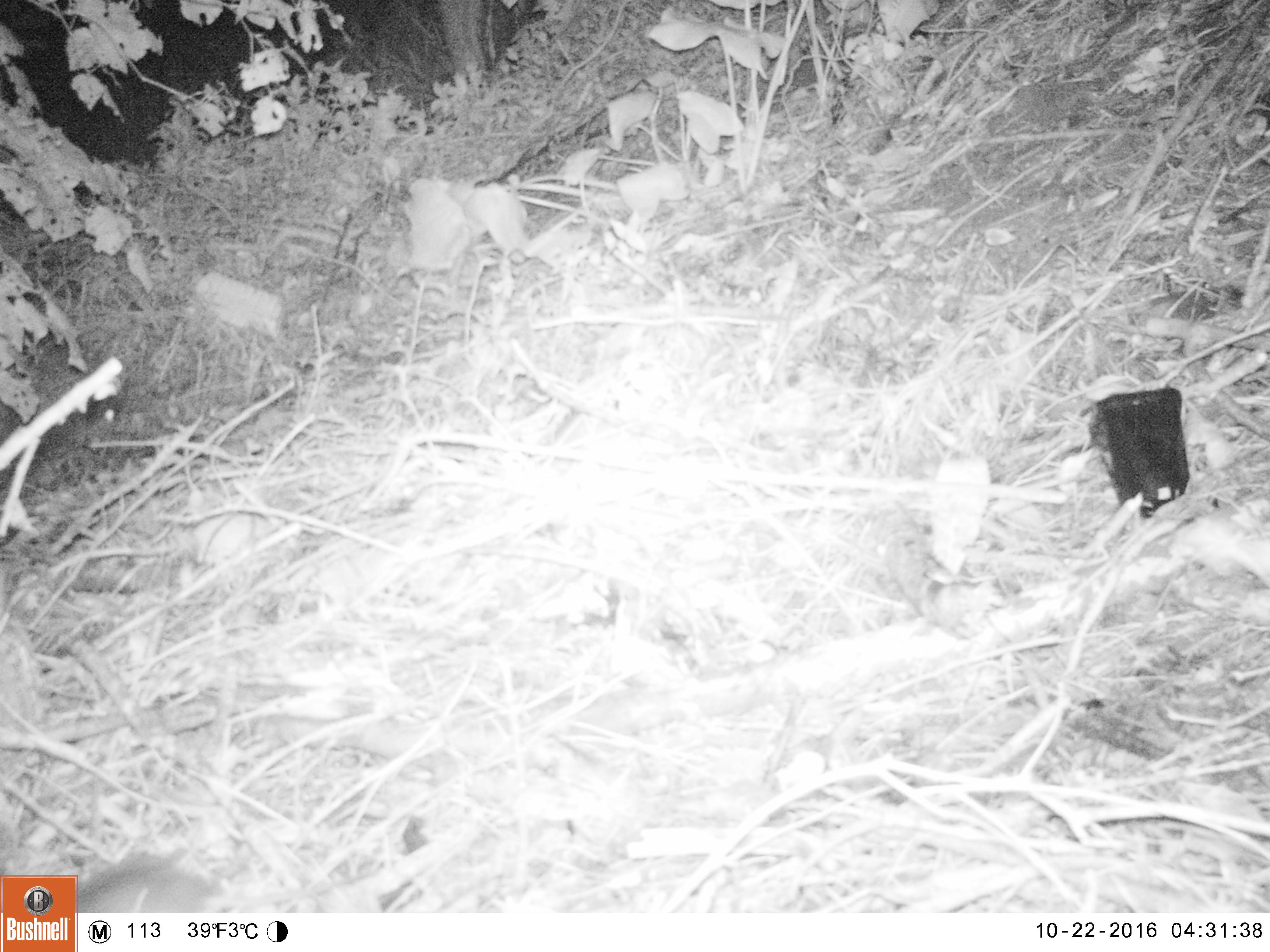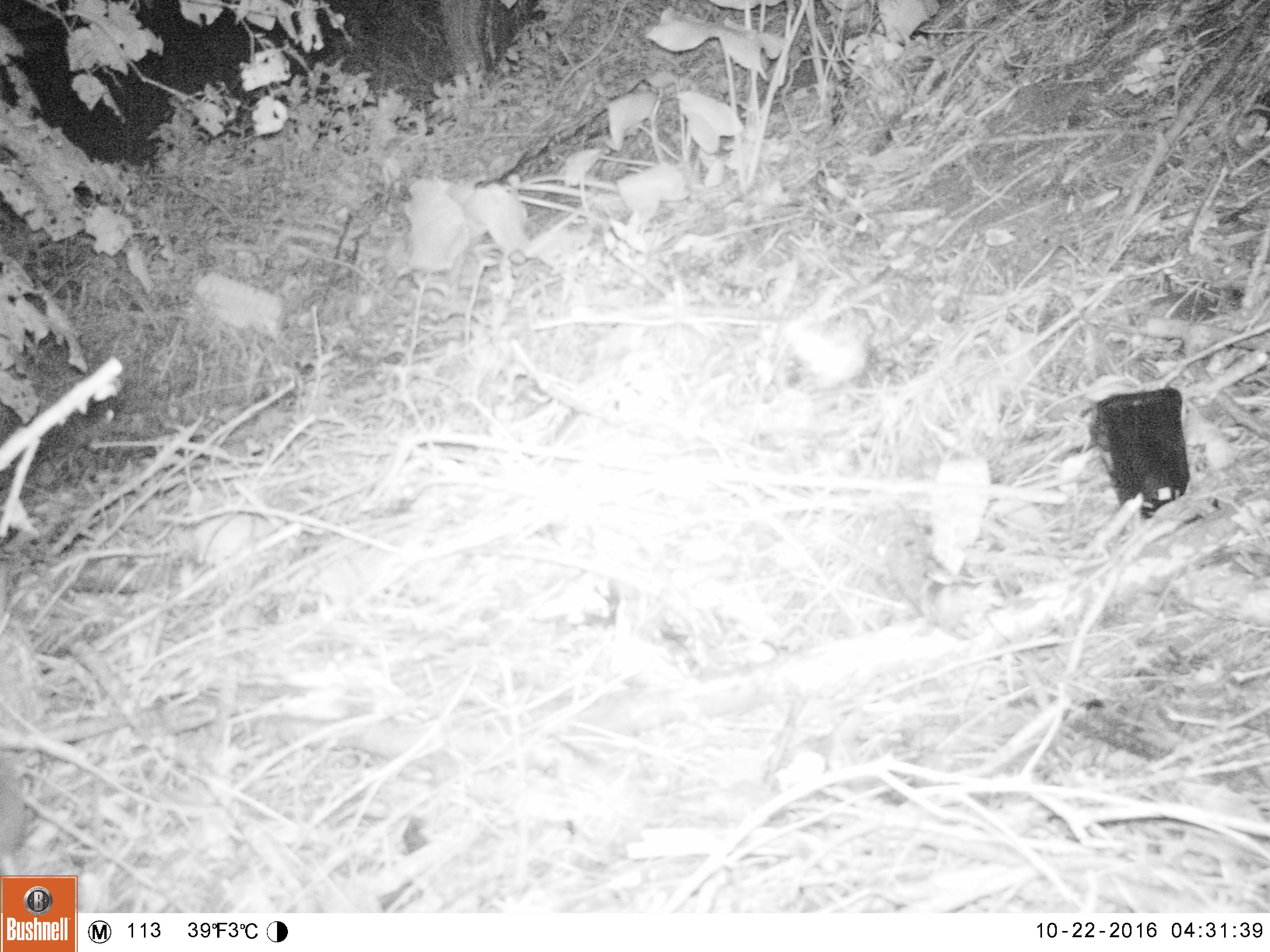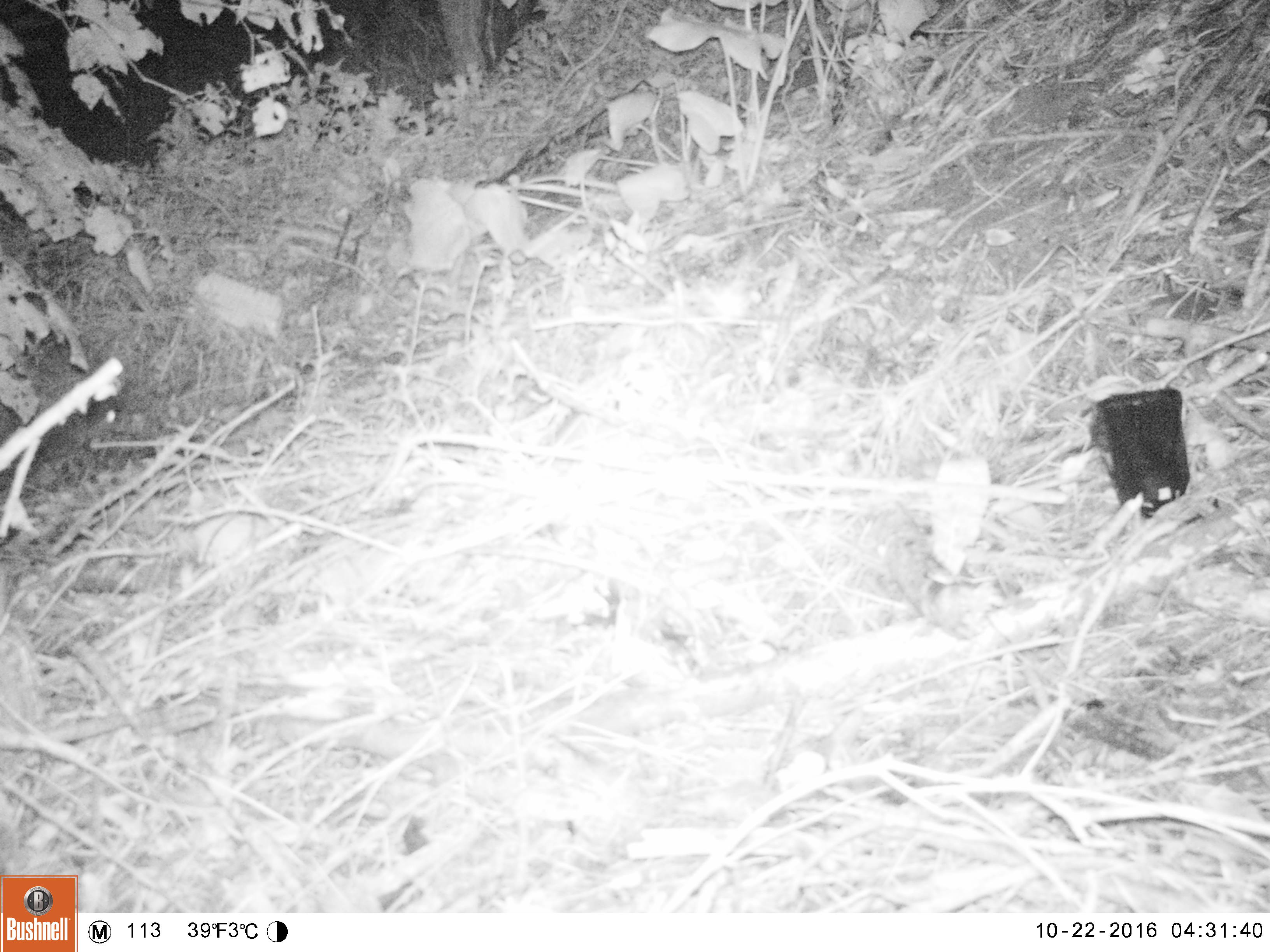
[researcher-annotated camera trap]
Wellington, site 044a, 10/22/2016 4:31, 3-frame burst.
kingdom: Animalia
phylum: Chordata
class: Aves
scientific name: Aves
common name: bird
Bird (Aves).